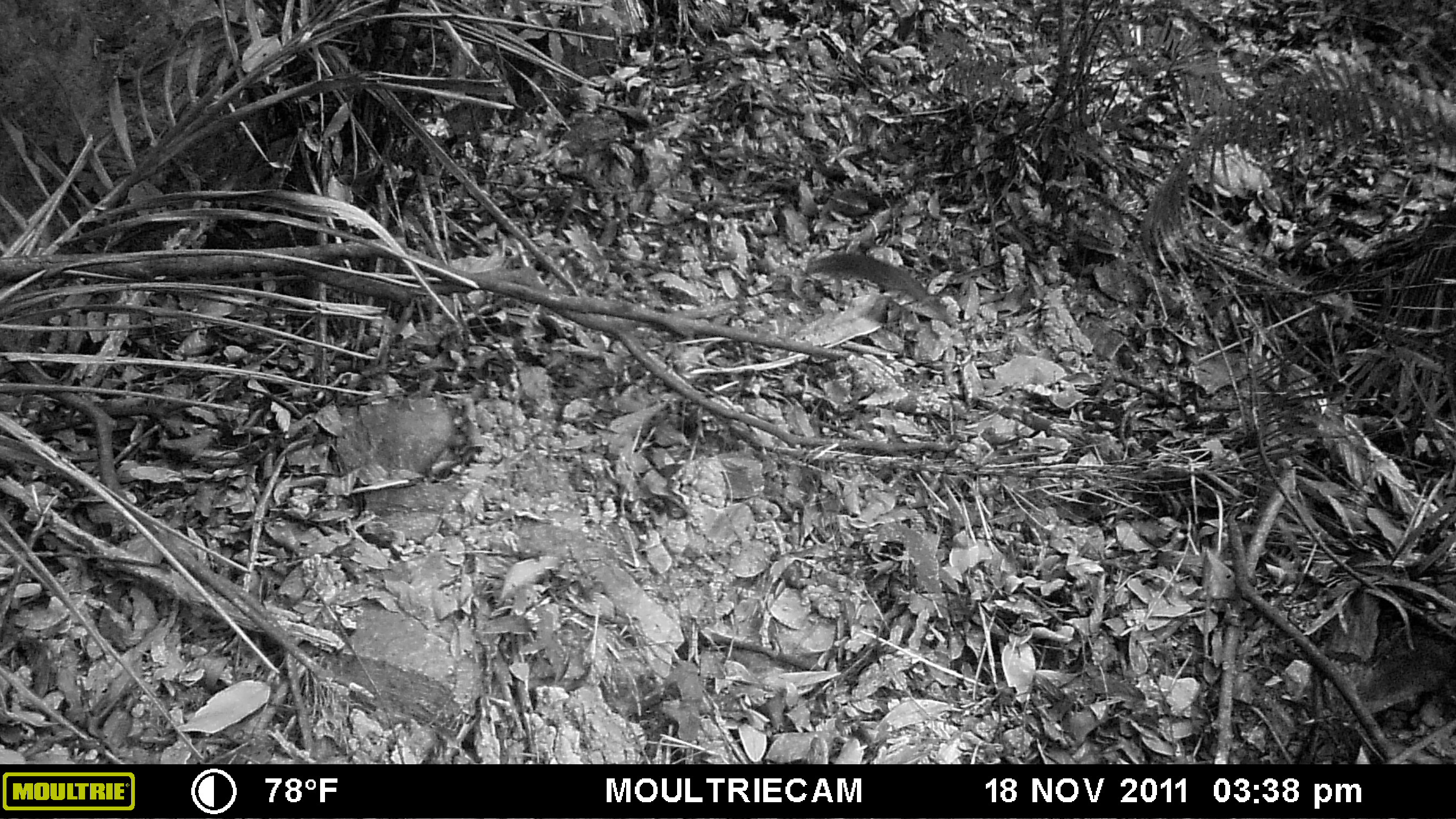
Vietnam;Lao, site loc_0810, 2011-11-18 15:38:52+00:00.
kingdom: Animalia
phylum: Chordata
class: Mammalia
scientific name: Mammalia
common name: mammal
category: unidentified small mammal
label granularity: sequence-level